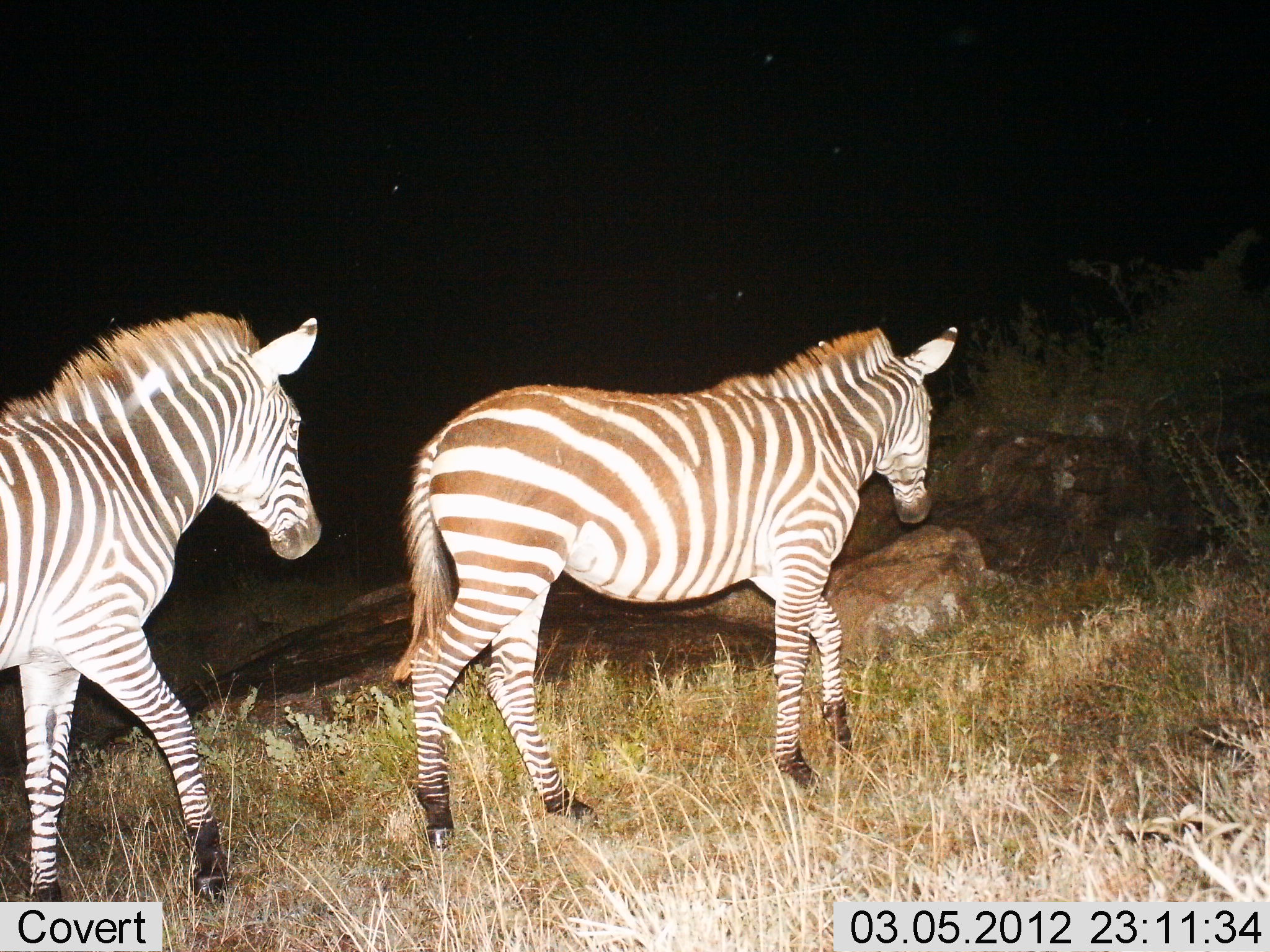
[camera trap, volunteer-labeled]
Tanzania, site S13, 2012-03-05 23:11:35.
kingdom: Animalia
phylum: Chordata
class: Mammalia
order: Perissodactyla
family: Equidae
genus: Equus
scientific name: Equus quagga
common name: plains zebra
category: zebra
Zebra (plains zebra) (Equus quagga), count 2. Behavior (volunteer vote fractions): standing 6%, resting 0%, moving 94%, interacting 0%. Young present (vote fraction): 0%. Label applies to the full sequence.